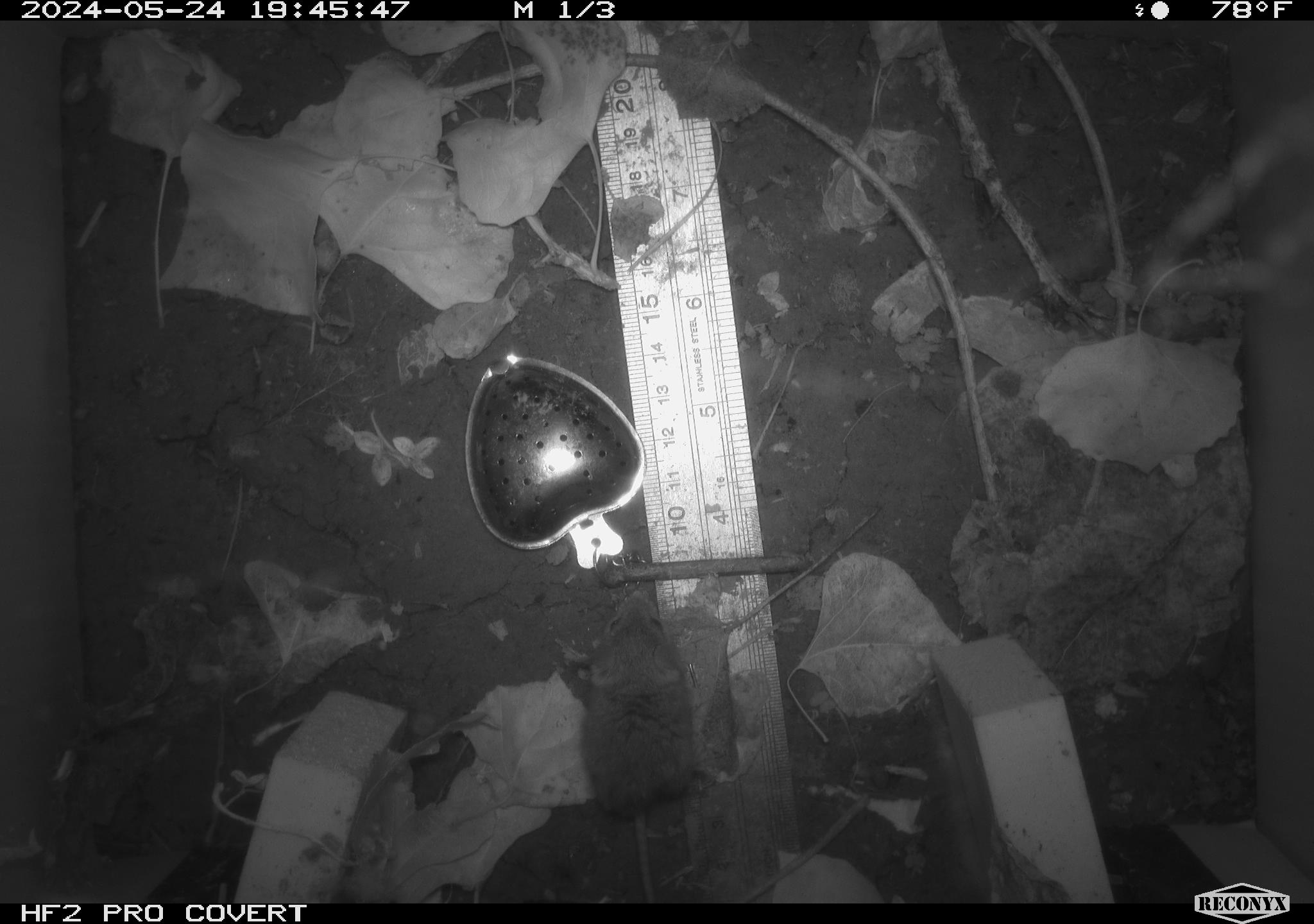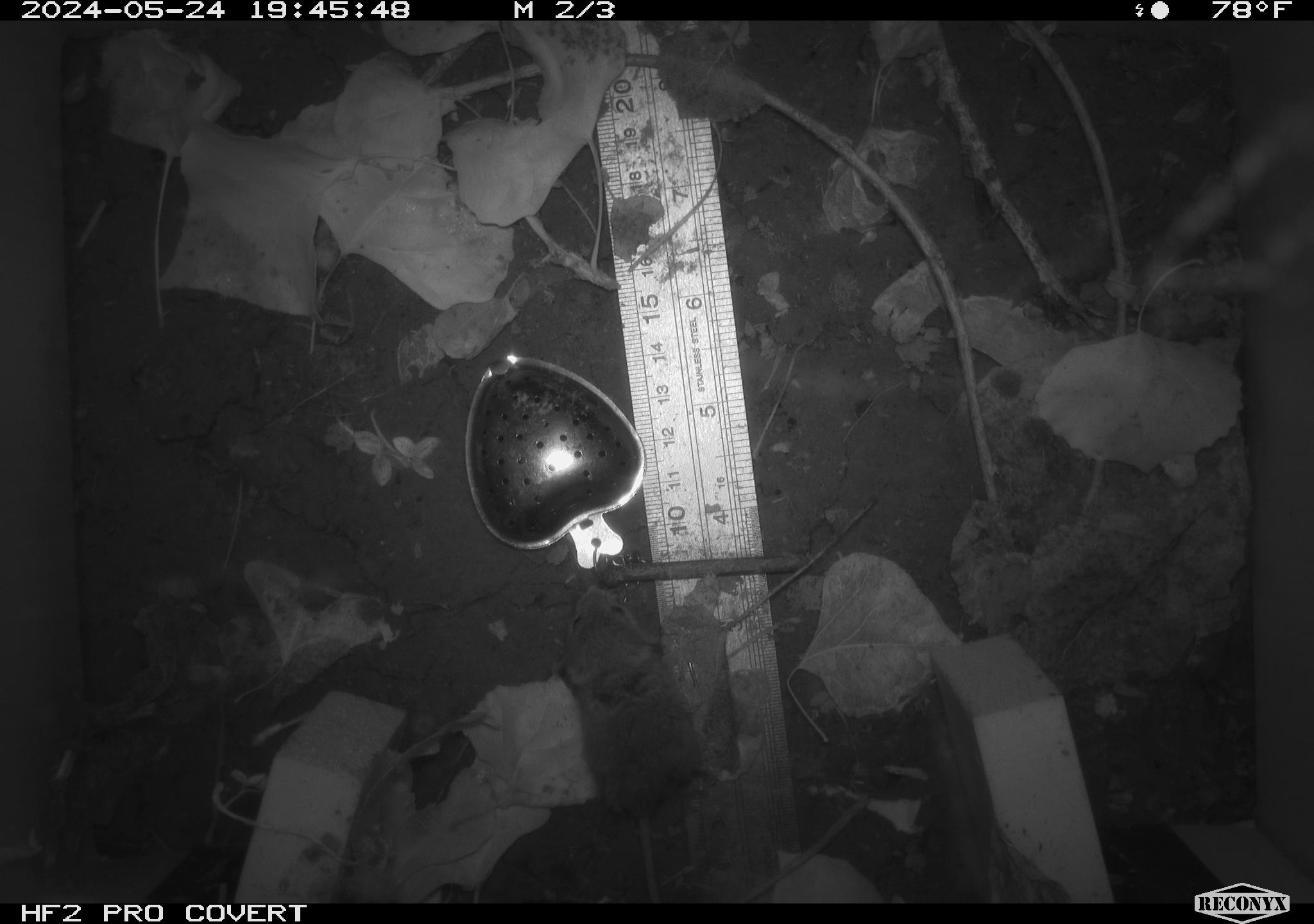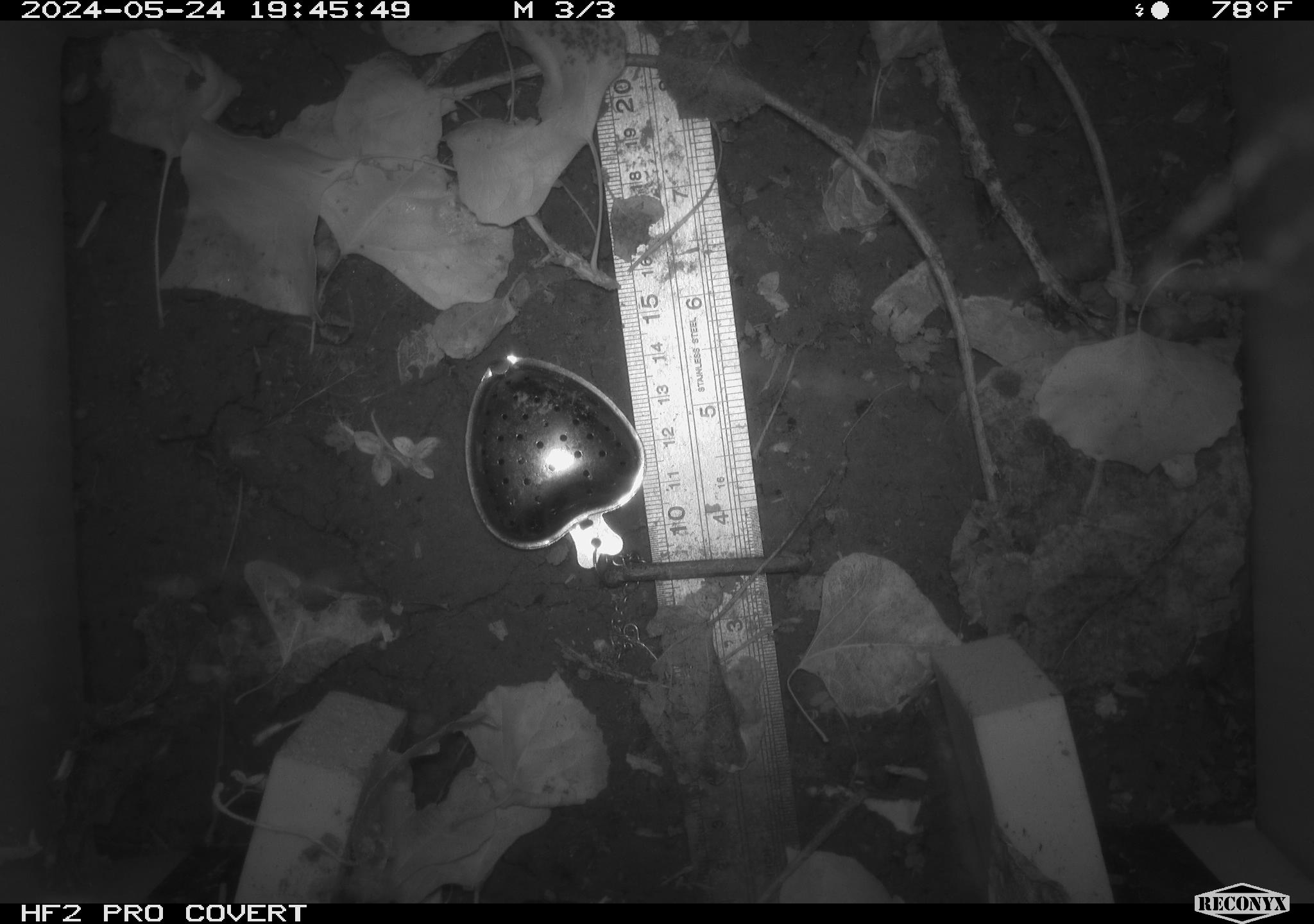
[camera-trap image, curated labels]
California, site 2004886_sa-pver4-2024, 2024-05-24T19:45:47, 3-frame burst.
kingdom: Animalia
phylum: Chordata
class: Mammalia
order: Rodentia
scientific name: Rodentia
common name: mouse species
Mouse species (Rodentia).